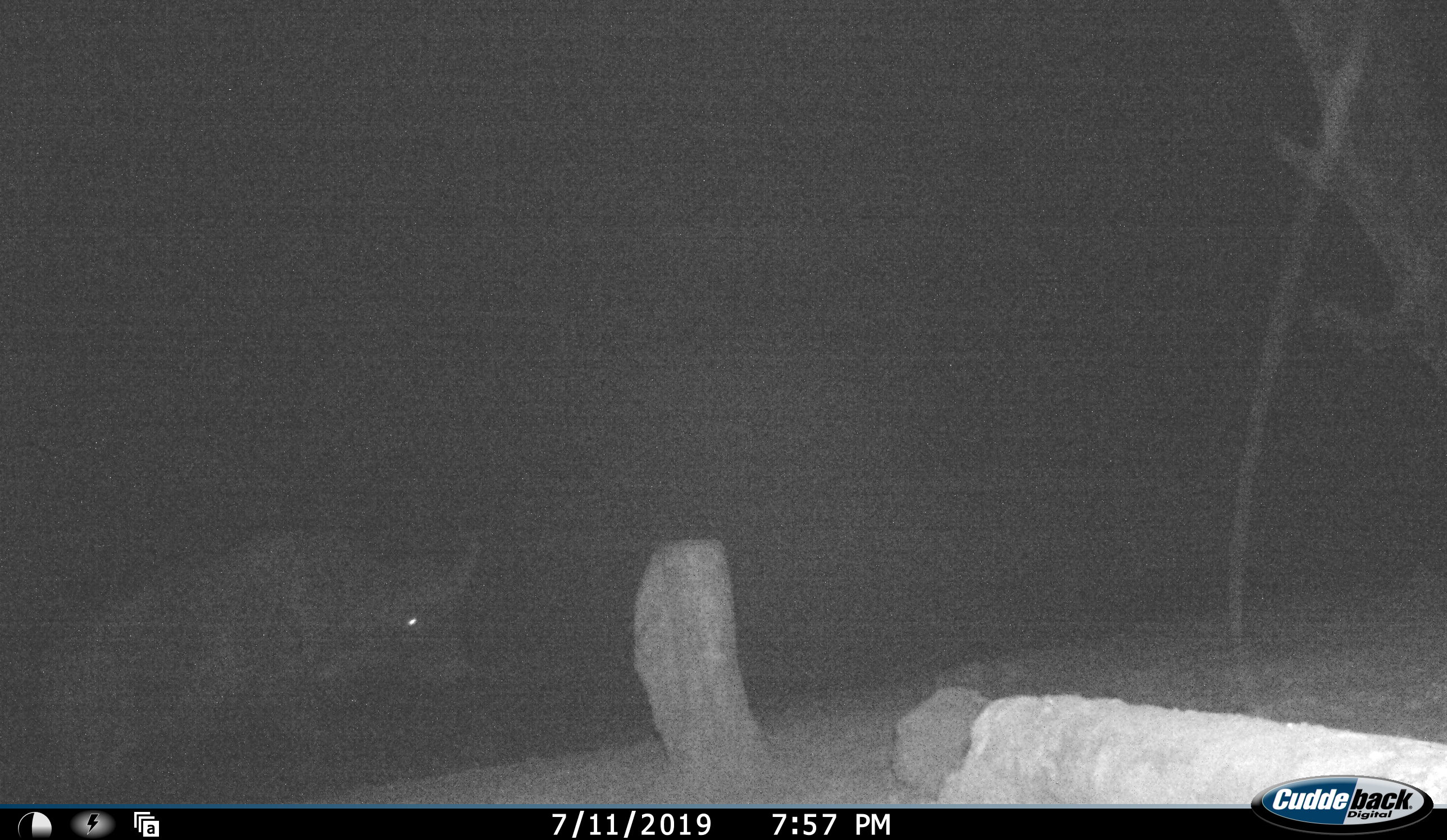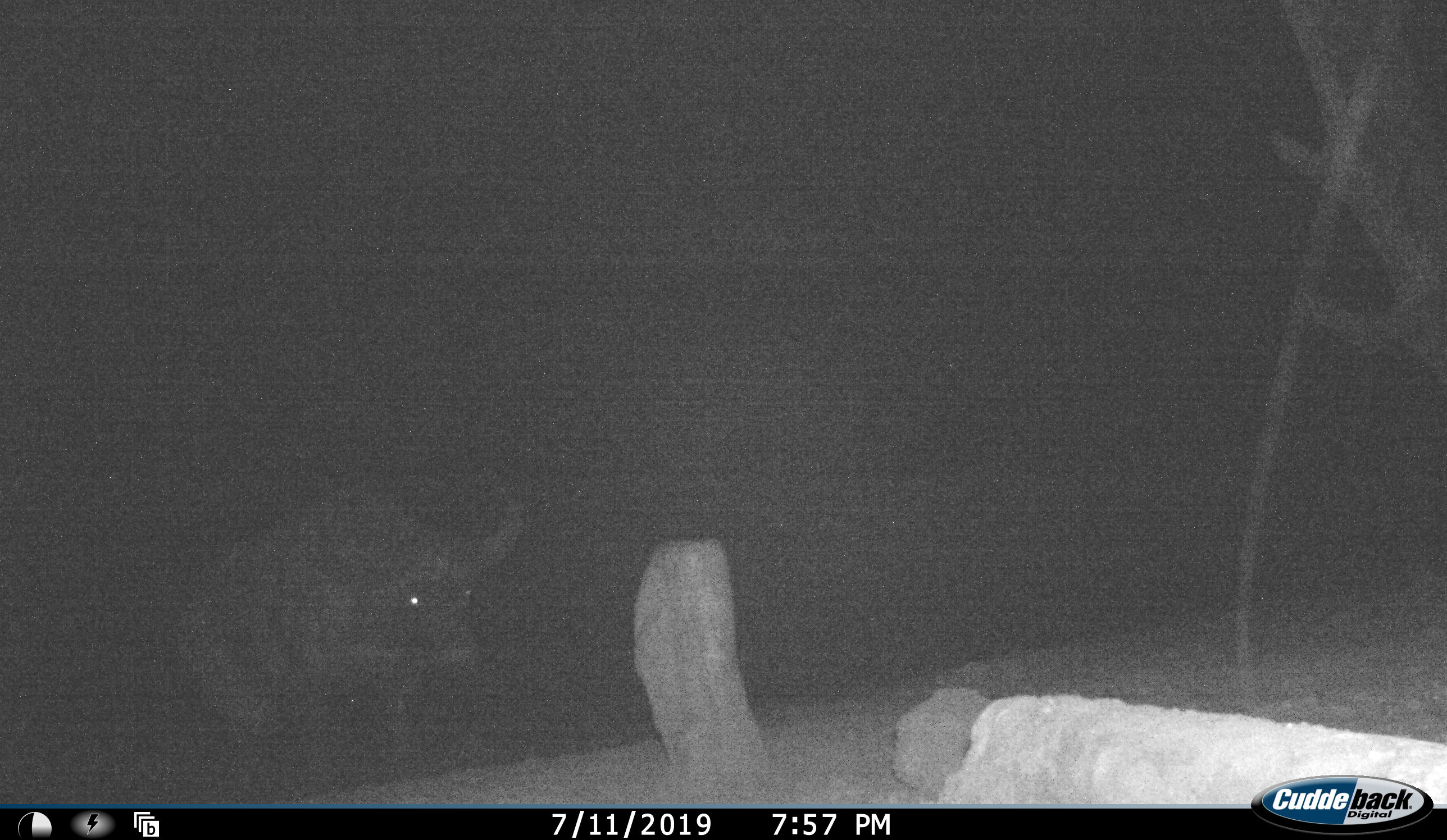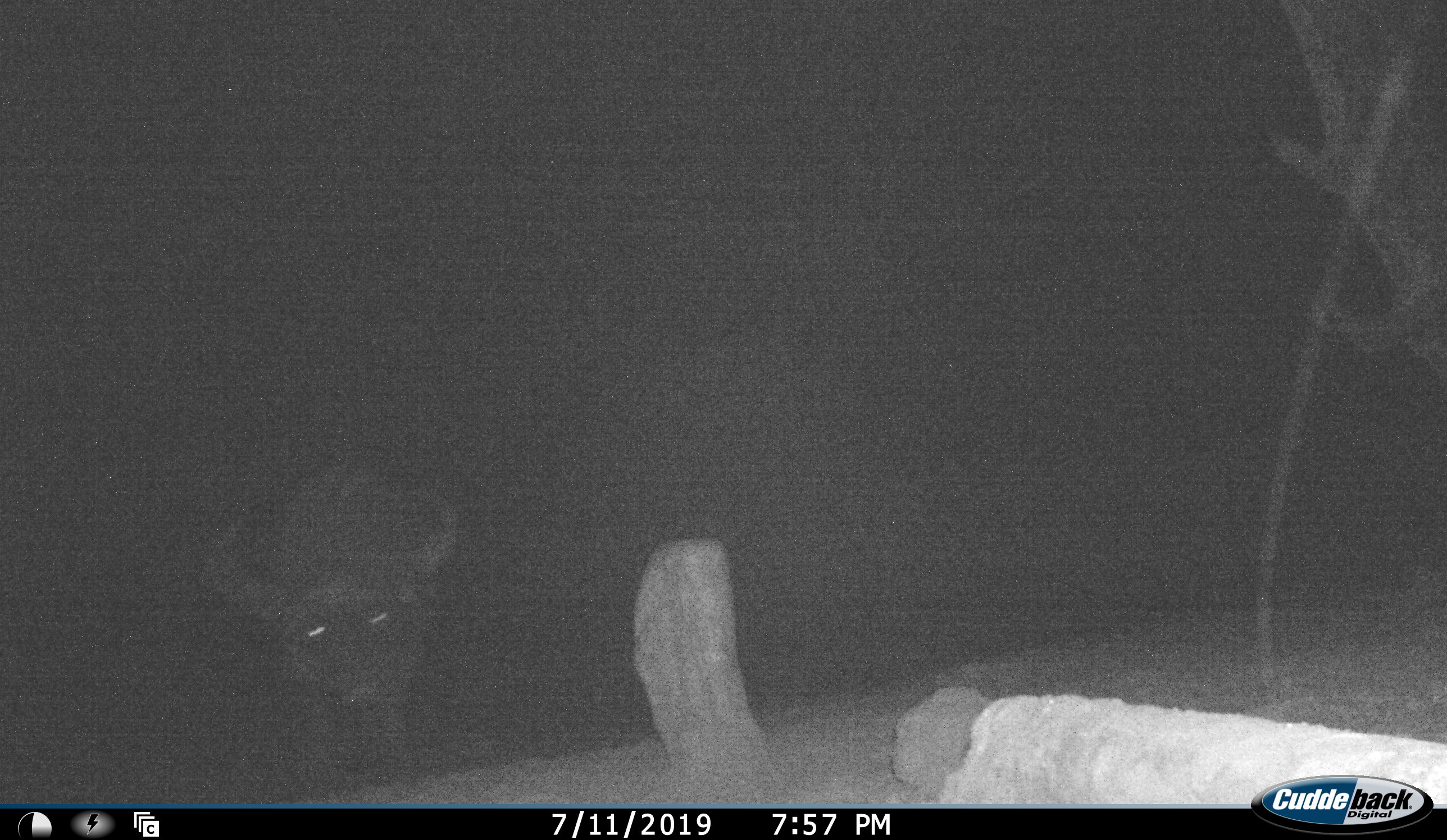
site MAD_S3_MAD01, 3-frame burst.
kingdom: Animalia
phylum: Chordata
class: Mammalia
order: Artiodactyla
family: Bovidae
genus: Syncerus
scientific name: Syncerus caffer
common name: african buffalo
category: buffalo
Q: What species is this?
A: Buffalo (african buffalo) (Syncerus caffer).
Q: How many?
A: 1.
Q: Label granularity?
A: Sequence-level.